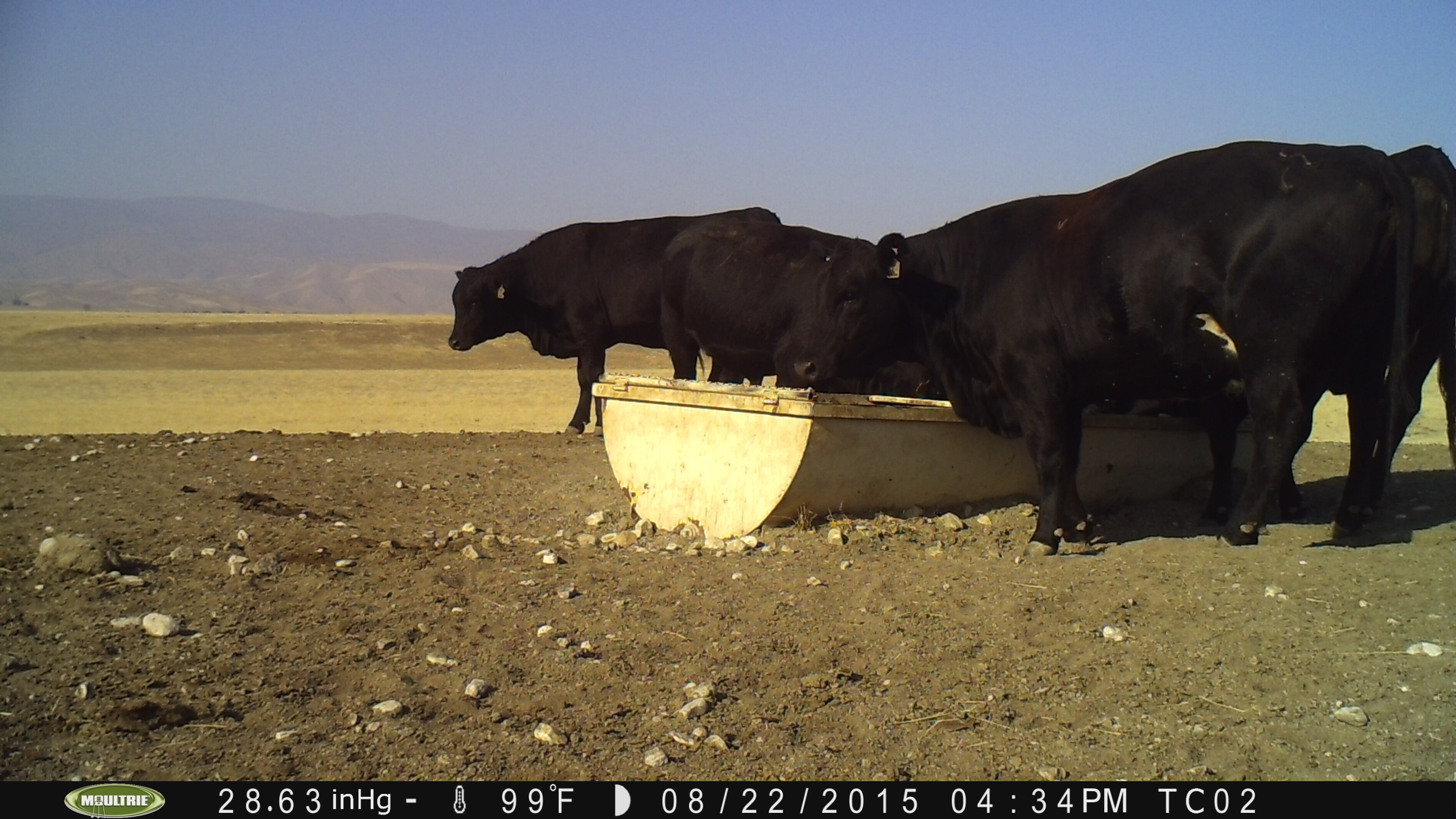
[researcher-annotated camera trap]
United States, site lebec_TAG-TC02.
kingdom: Animalia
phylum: Chordata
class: Mammalia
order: Artiodactyla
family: Bovidae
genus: Bos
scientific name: Bos taurus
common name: domestic cow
Bos taurus (domestic cow).